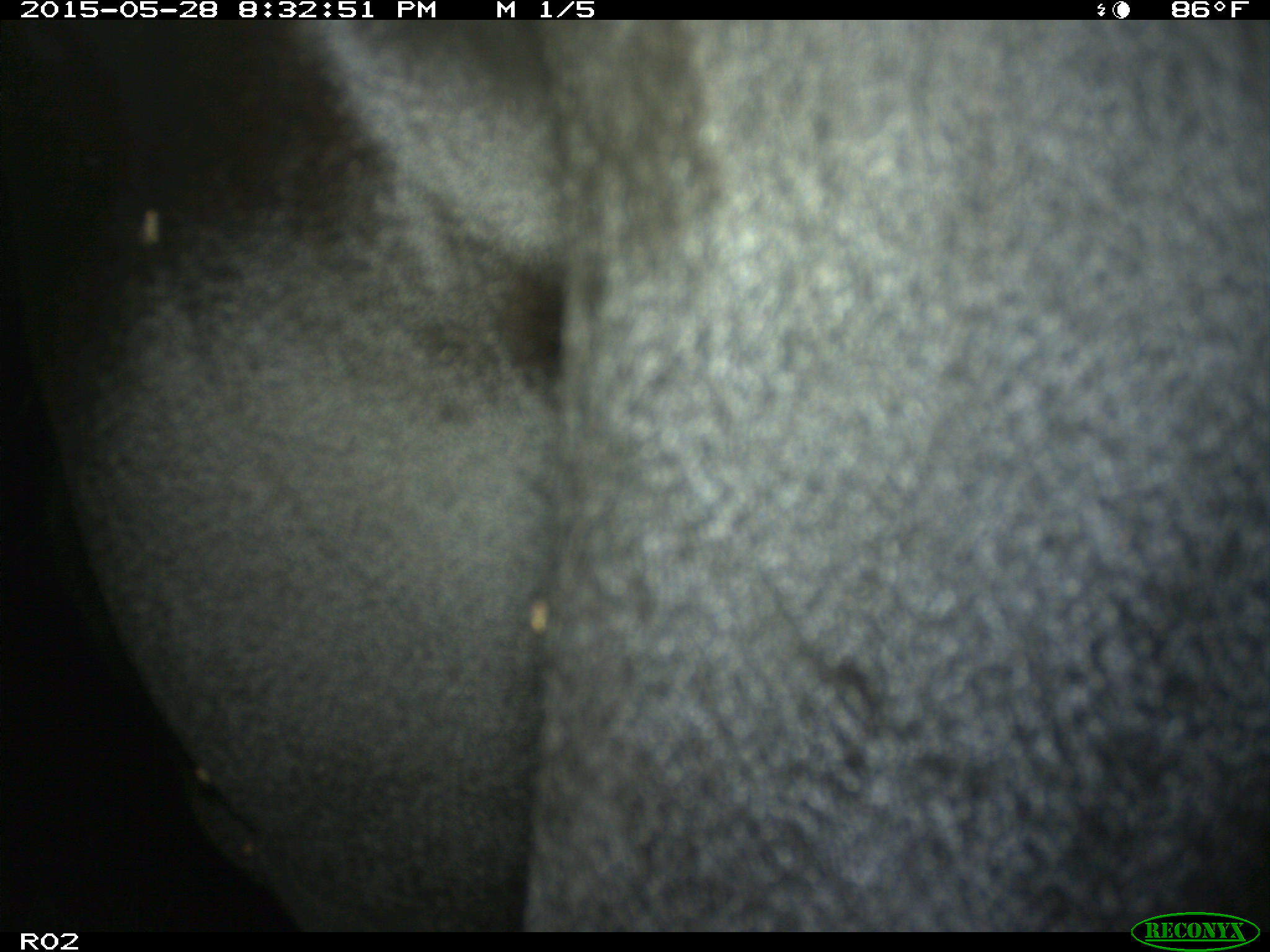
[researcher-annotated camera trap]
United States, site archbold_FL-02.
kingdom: Animalia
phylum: Chordata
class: Mammalia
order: Artiodactyla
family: Bovidae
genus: Bos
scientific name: Bos taurus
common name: domestic cow